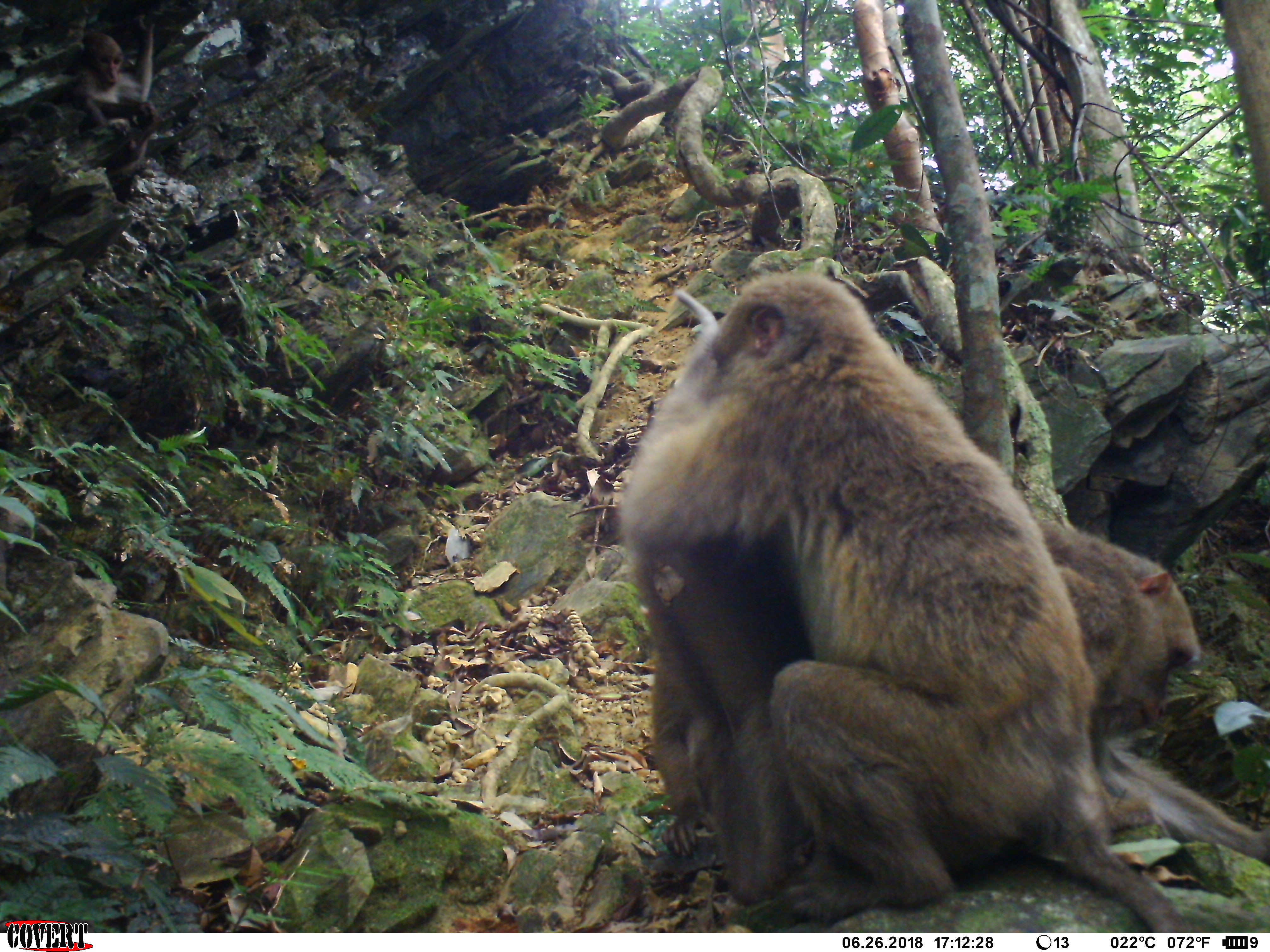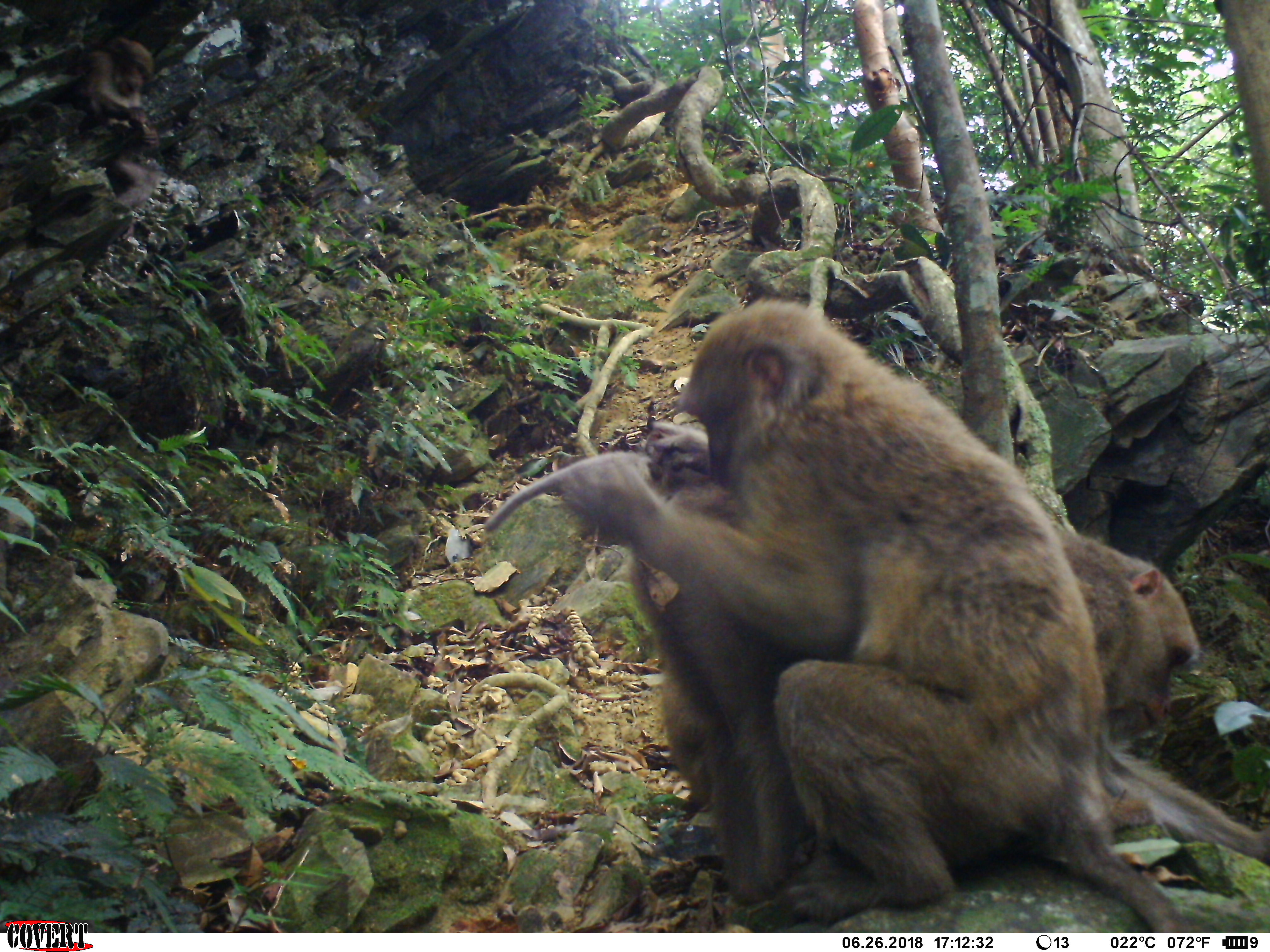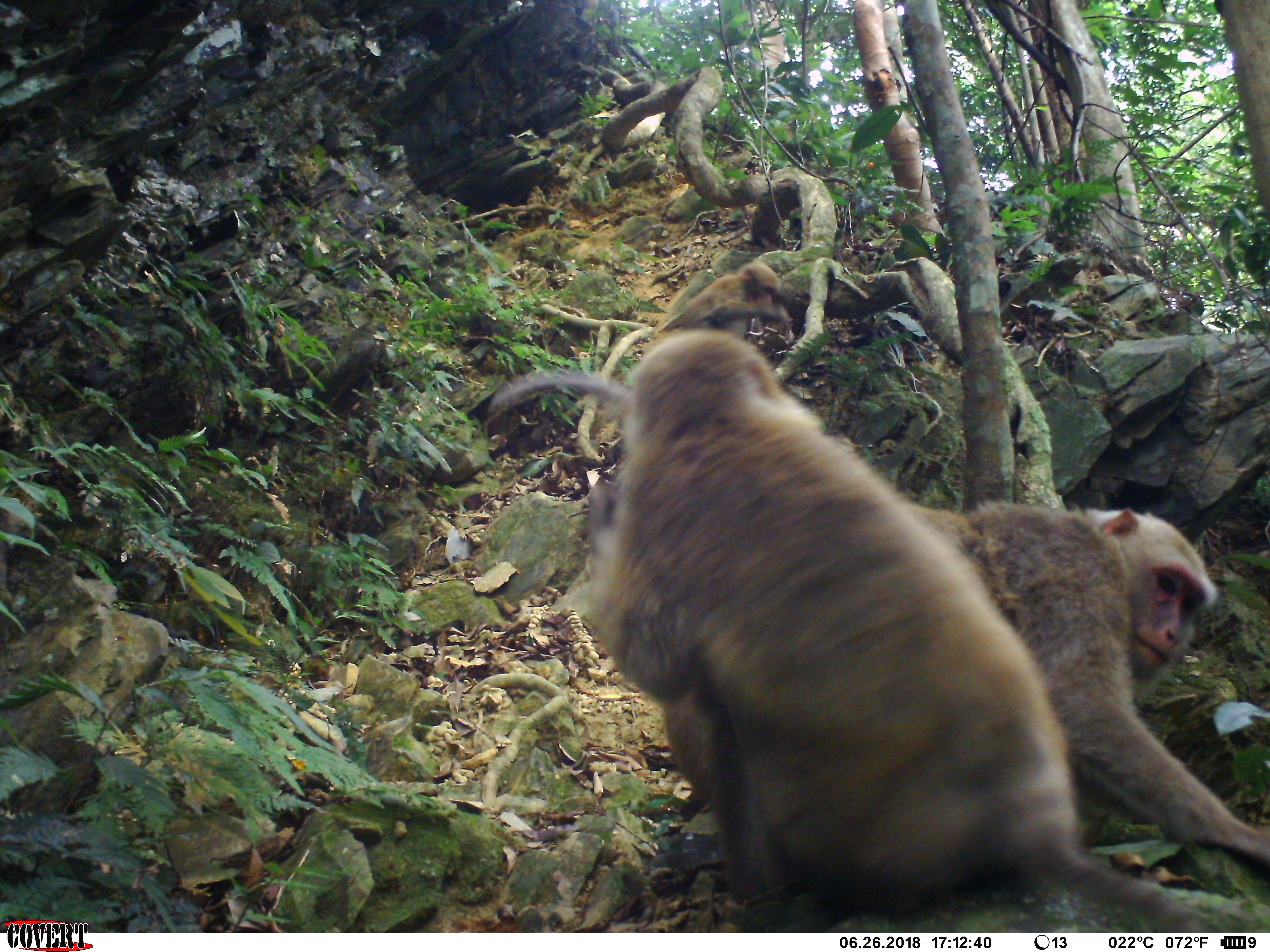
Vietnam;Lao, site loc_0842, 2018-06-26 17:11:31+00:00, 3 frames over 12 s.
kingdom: Animalia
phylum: Chordata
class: Mammalia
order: Primates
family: Cercopithecidae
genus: Macaca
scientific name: Macaca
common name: macaques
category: assam or rhesus macaque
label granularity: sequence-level